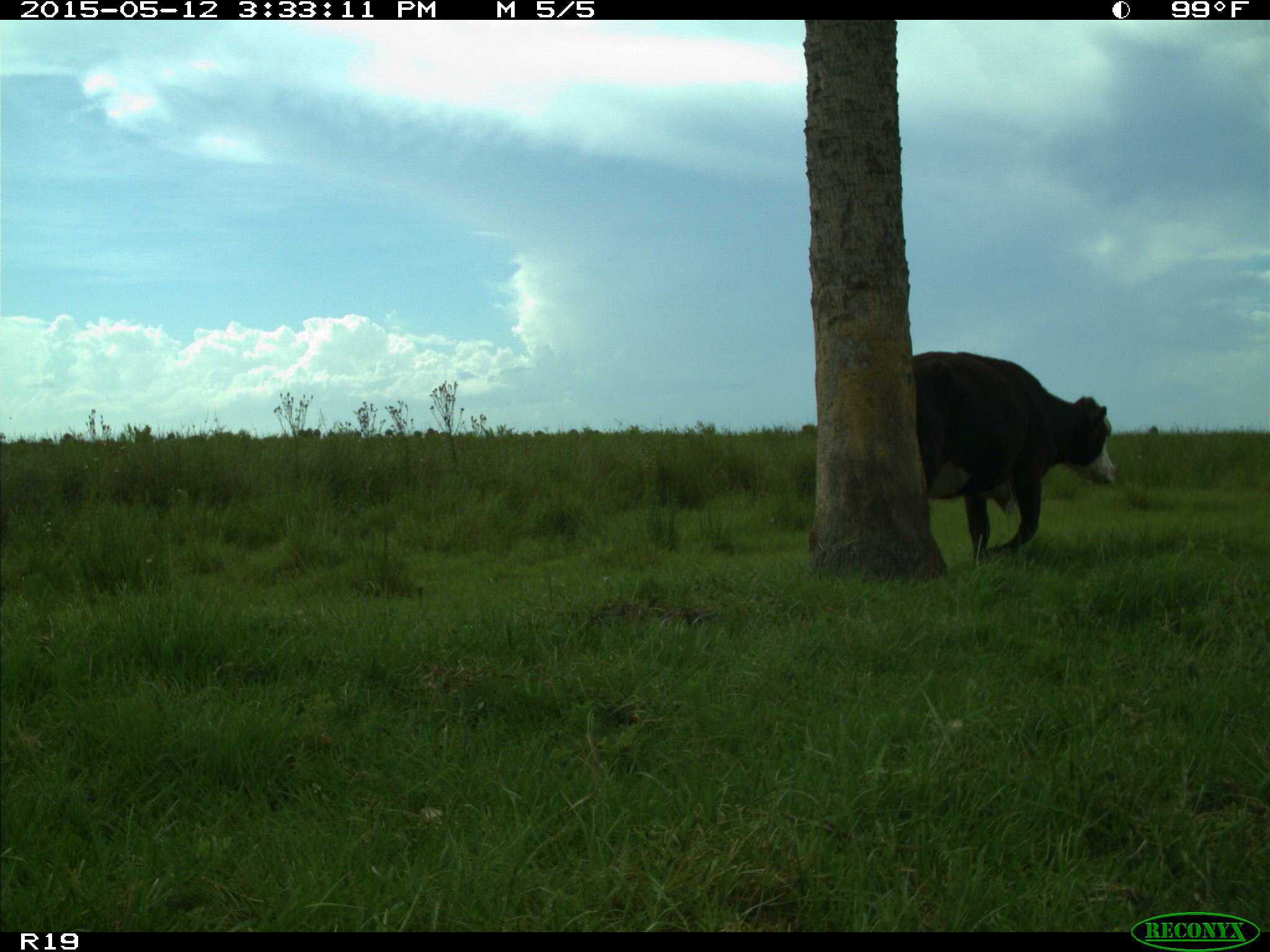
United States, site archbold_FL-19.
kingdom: Animalia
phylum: Chordata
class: Mammalia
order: Artiodactyla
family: Bovidae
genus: Bos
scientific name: Bos taurus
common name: domestic cow